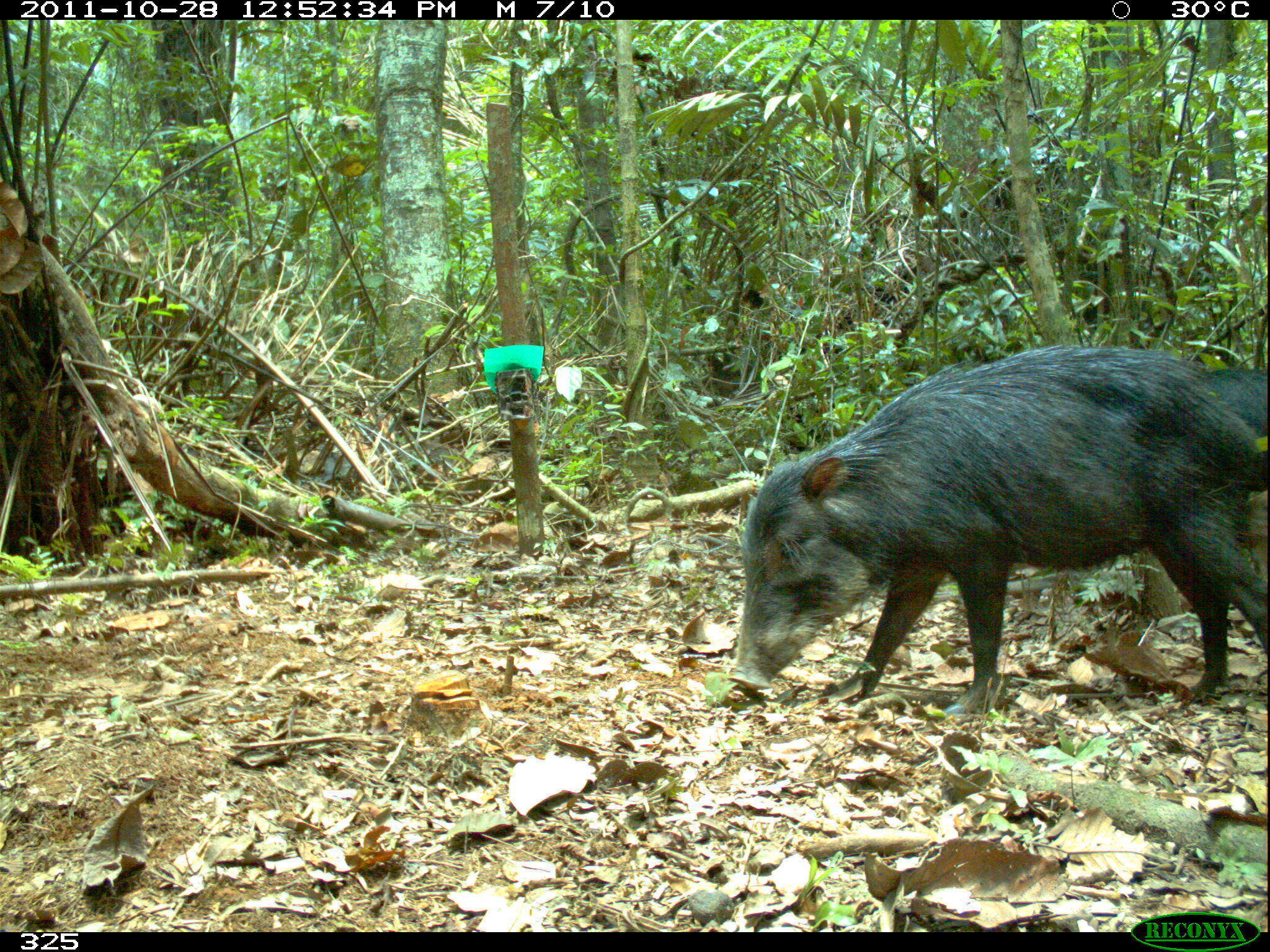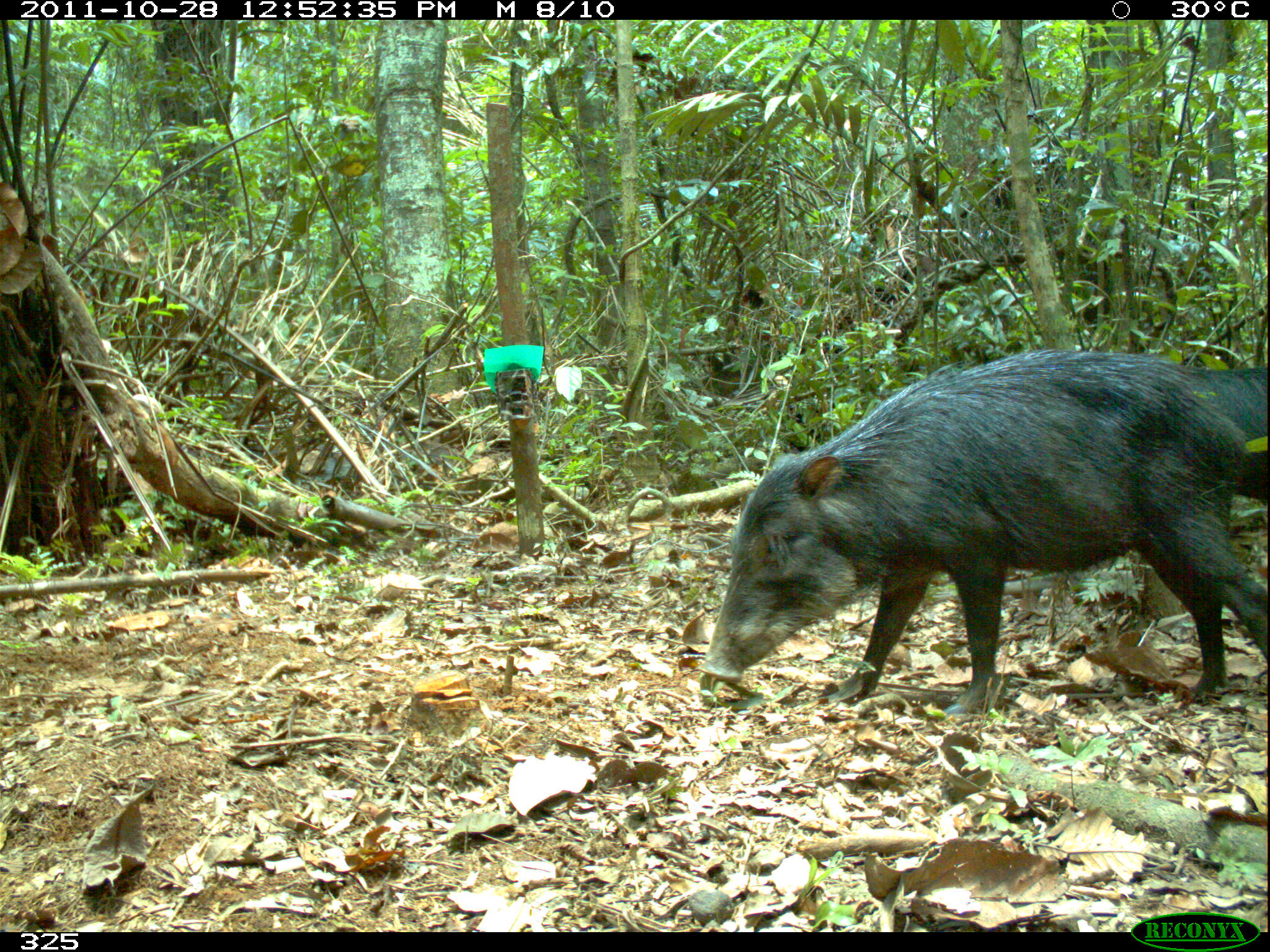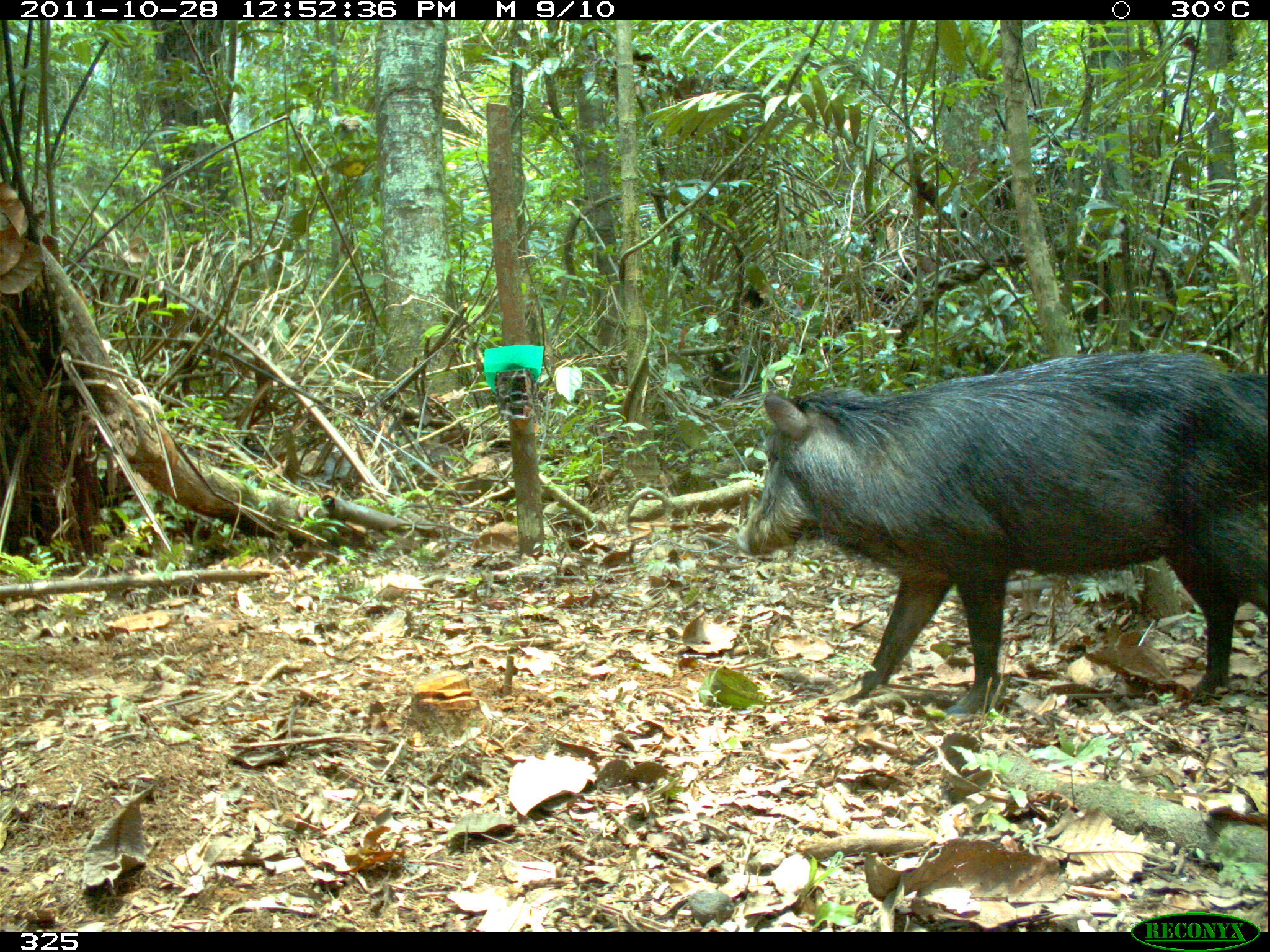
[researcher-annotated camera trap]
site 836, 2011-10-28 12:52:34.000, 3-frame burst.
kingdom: Animalia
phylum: Chordata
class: Mammalia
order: Artiodactyla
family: Tayassuidae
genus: Tayassu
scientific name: Tayassu pecari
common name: white-lipped peccary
Tayassu pecari (white-lipped peccary).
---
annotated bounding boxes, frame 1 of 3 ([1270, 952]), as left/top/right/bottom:
tayassu pecari: 725/349/1268/717; 1201/362/1269/457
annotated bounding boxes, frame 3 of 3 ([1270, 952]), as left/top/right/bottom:
tayassu pecari: 736/347/1270/712; 1220/359/1266/417